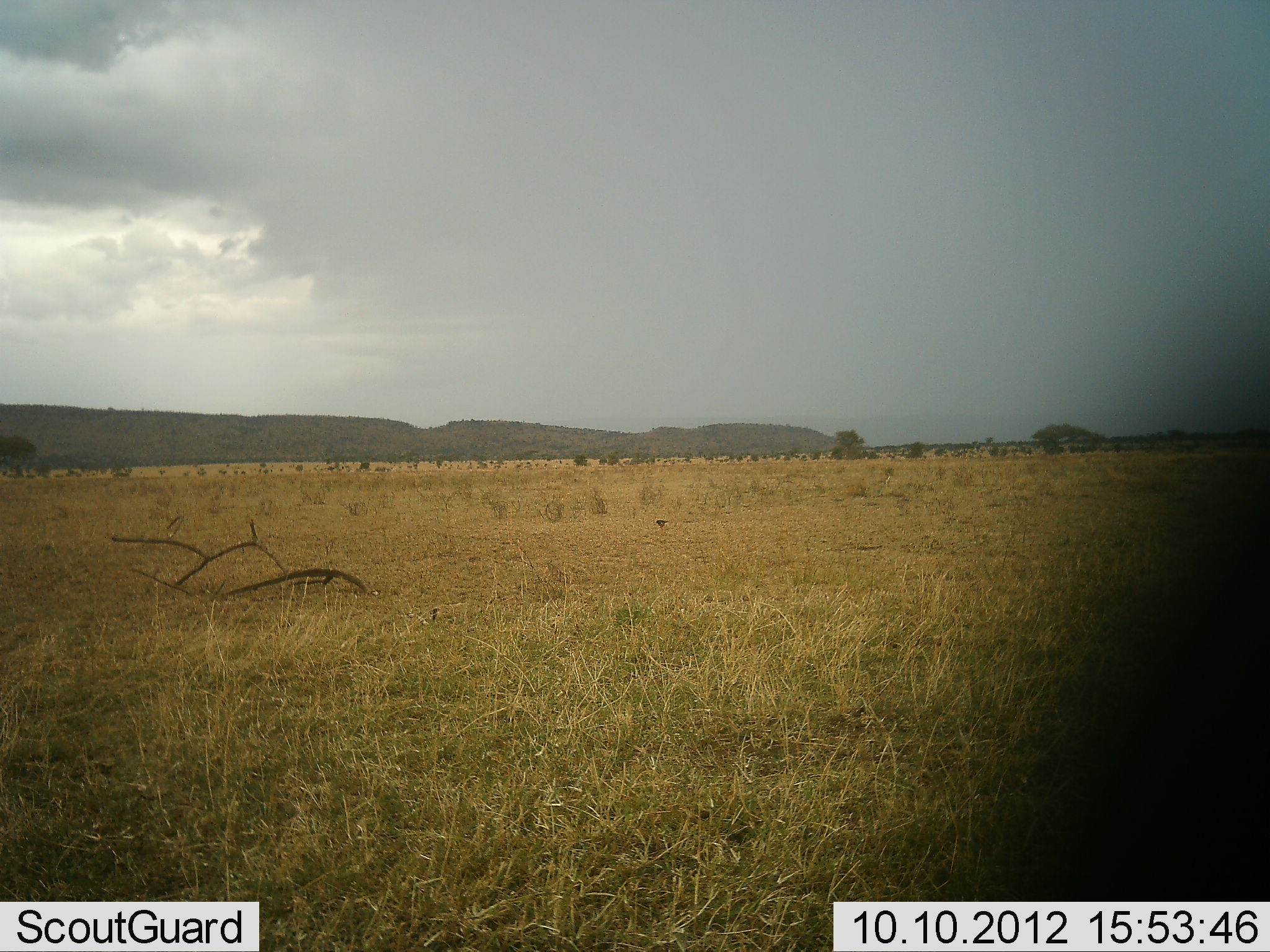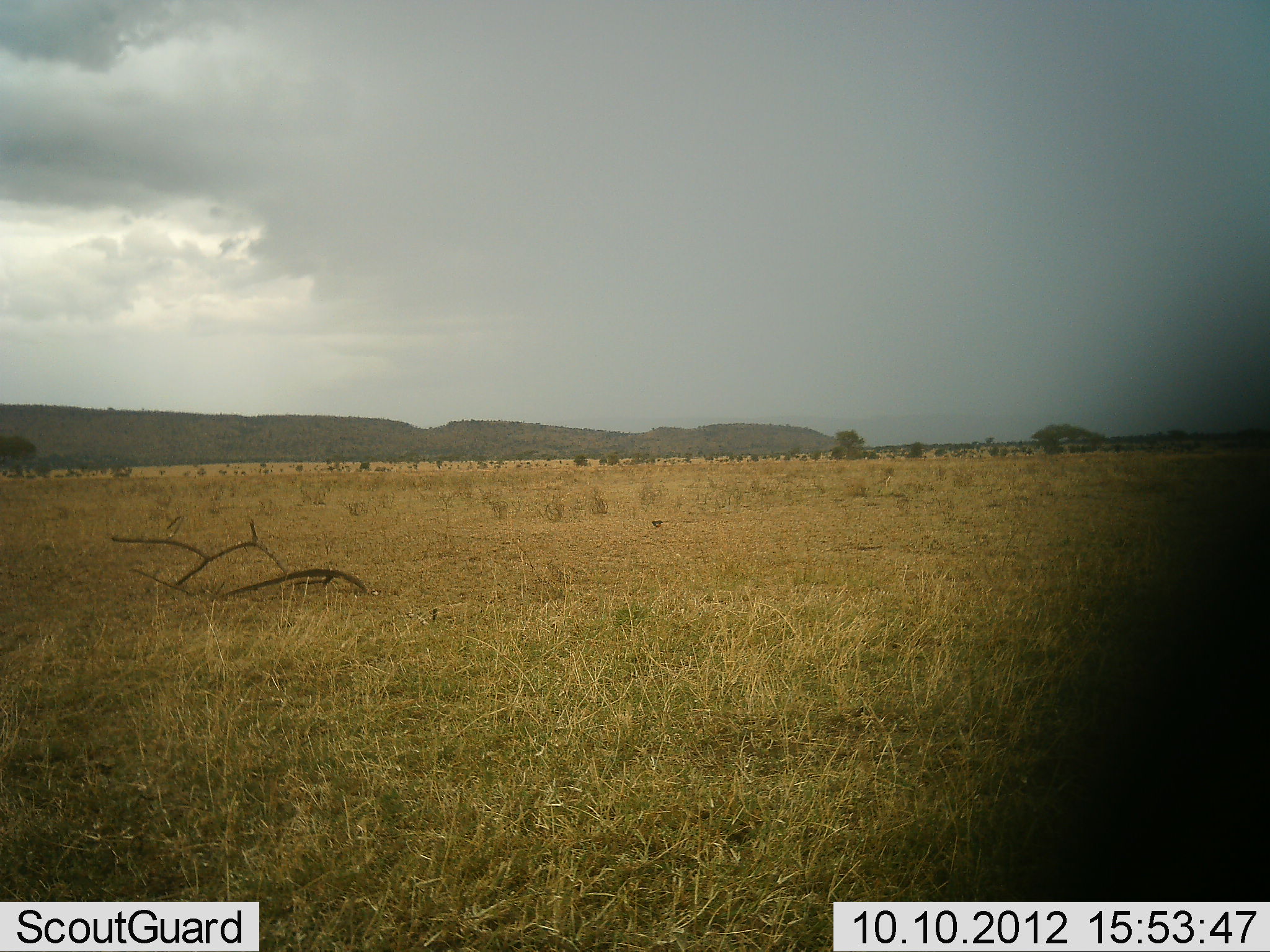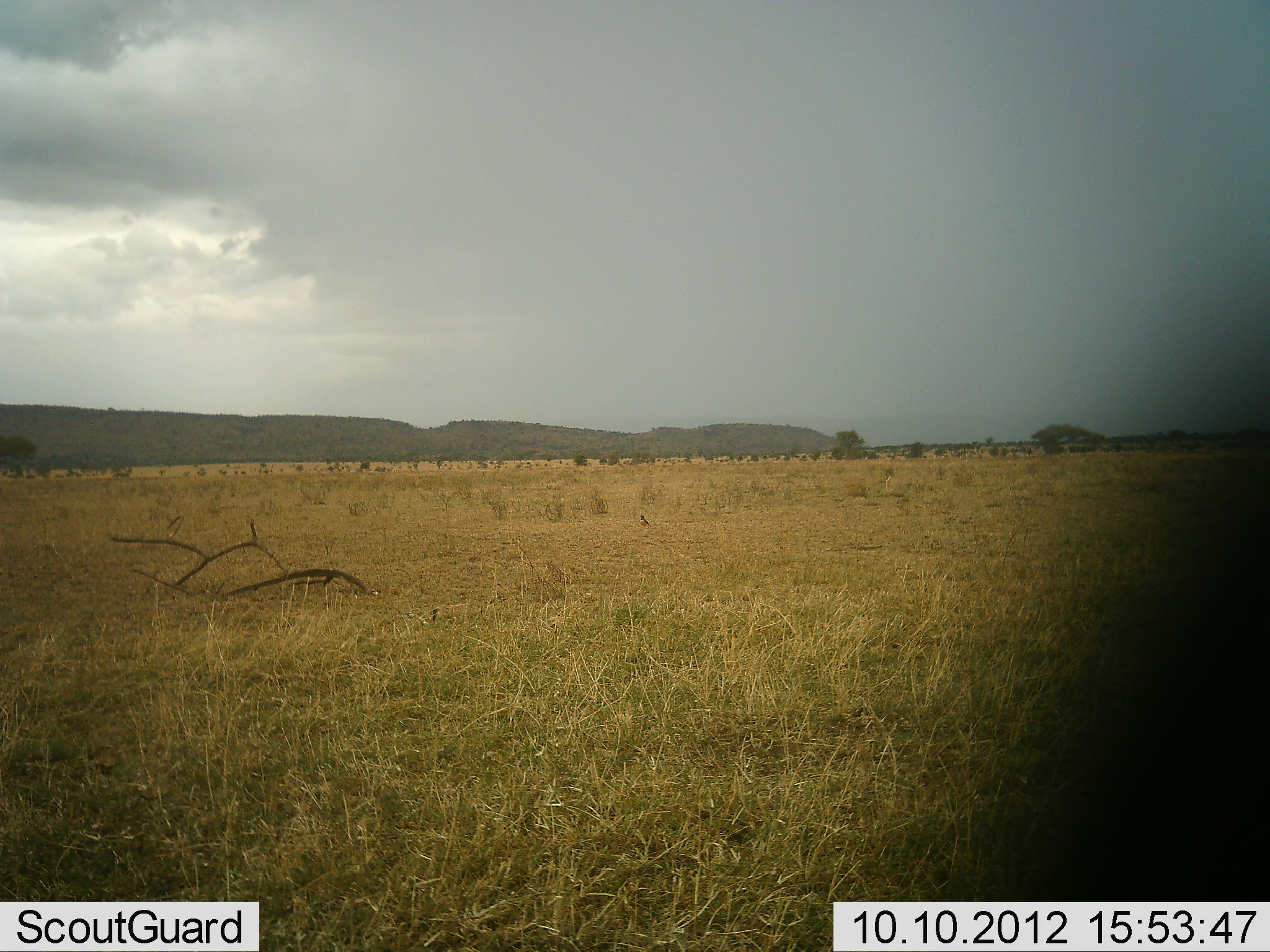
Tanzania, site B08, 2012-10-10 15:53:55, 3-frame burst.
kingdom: Animalia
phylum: Chordata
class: Aves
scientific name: Aves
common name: bird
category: otherbird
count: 1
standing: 0%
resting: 0%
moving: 100%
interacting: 0%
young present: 0%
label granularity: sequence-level